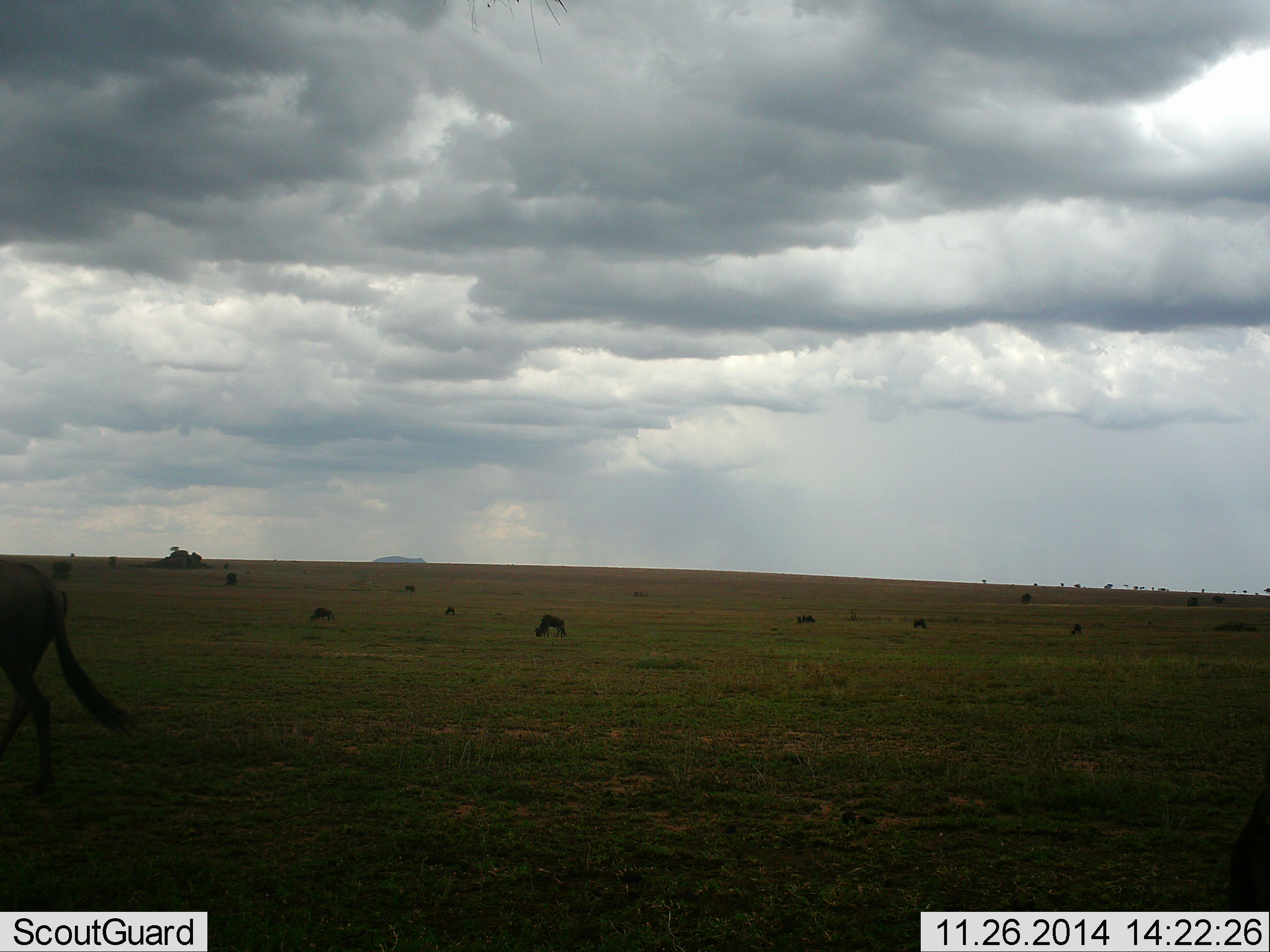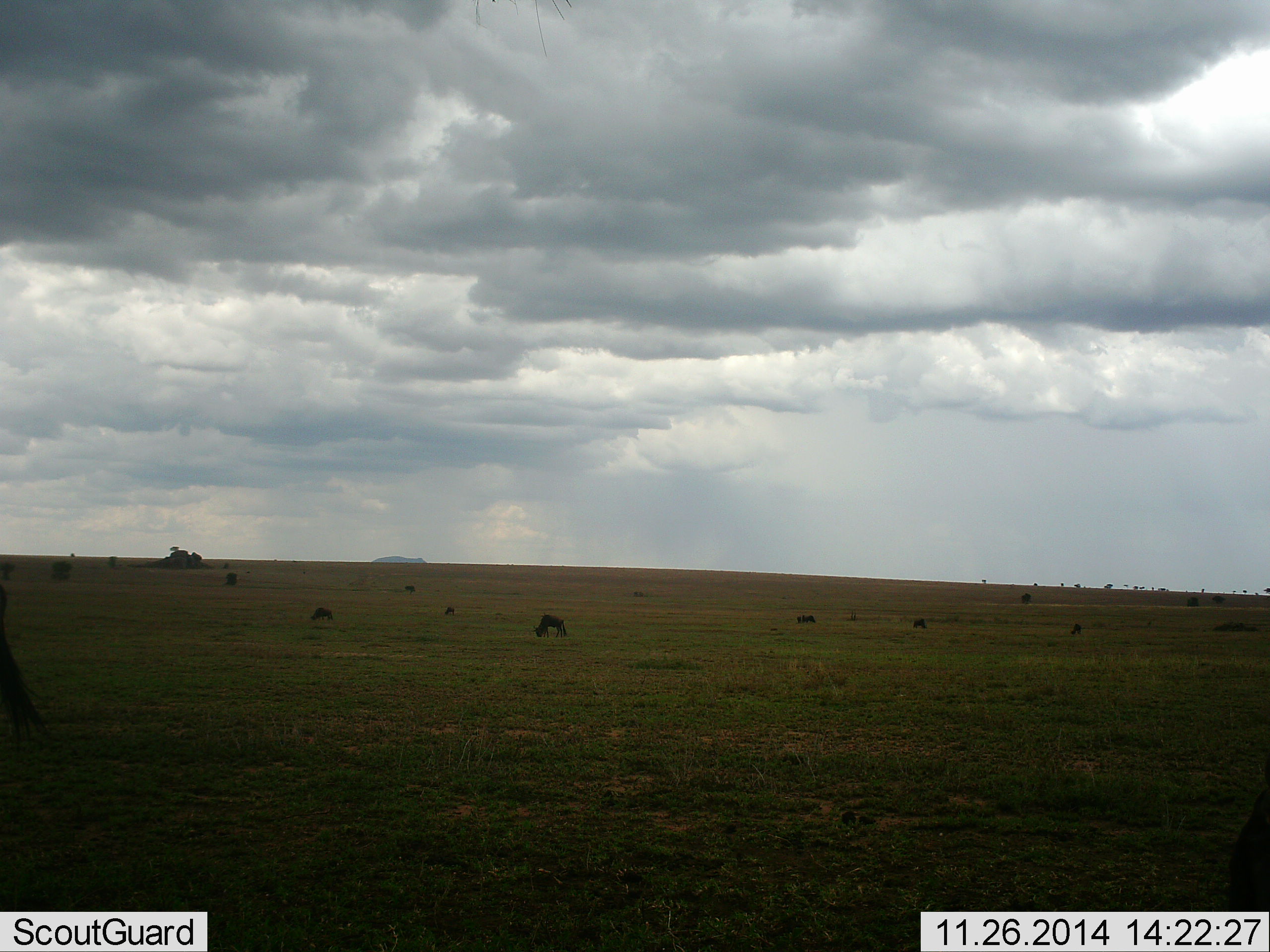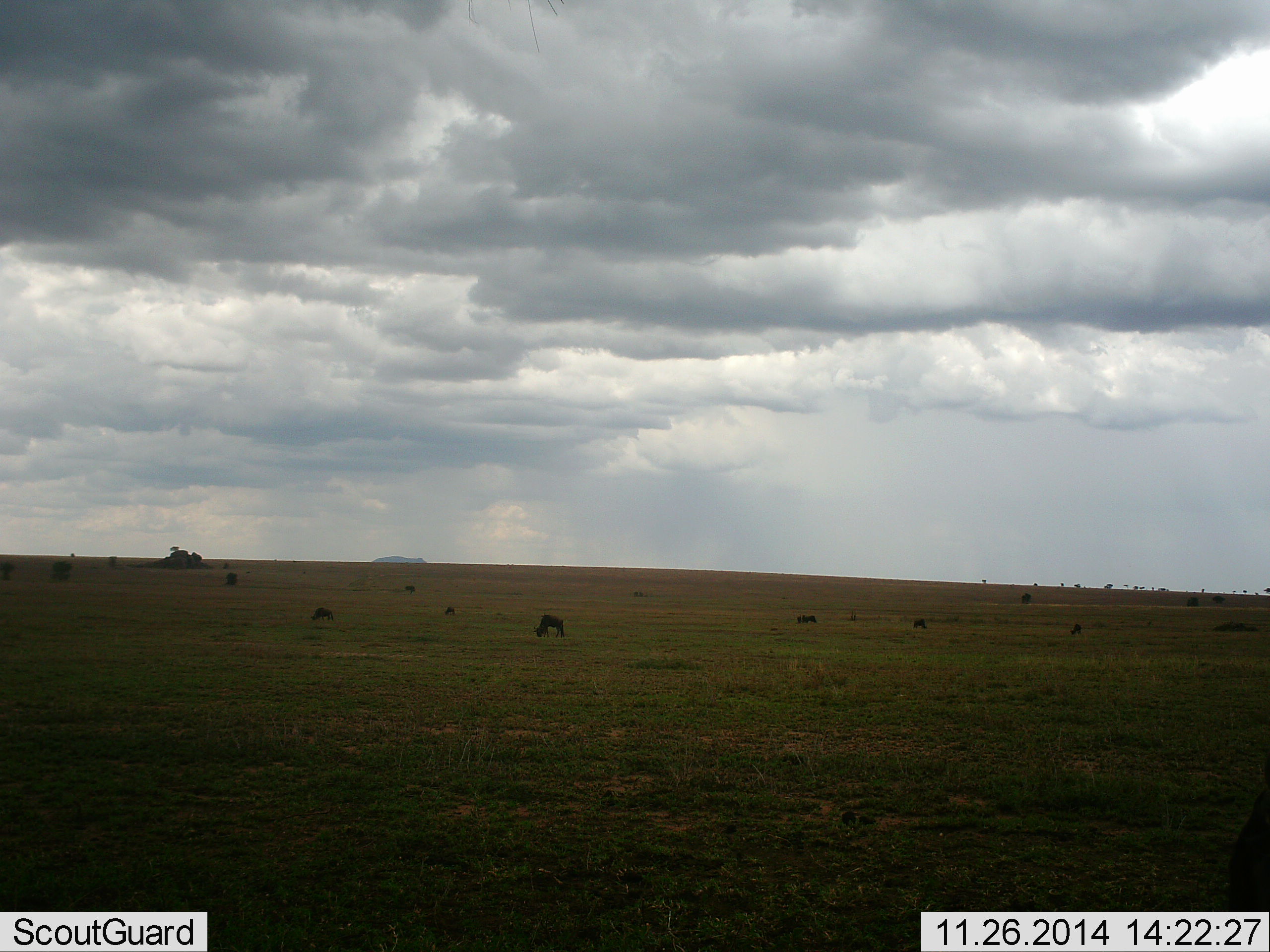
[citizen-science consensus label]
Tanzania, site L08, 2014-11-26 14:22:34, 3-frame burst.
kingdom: Animalia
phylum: Chordata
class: Mammalia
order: Artiodactyla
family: Bovidae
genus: Connochaetes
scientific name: Connochaetes taurinus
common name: blue wildebeest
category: wildebeest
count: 11-50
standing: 55%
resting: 9%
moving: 64%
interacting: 0%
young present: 0%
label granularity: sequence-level